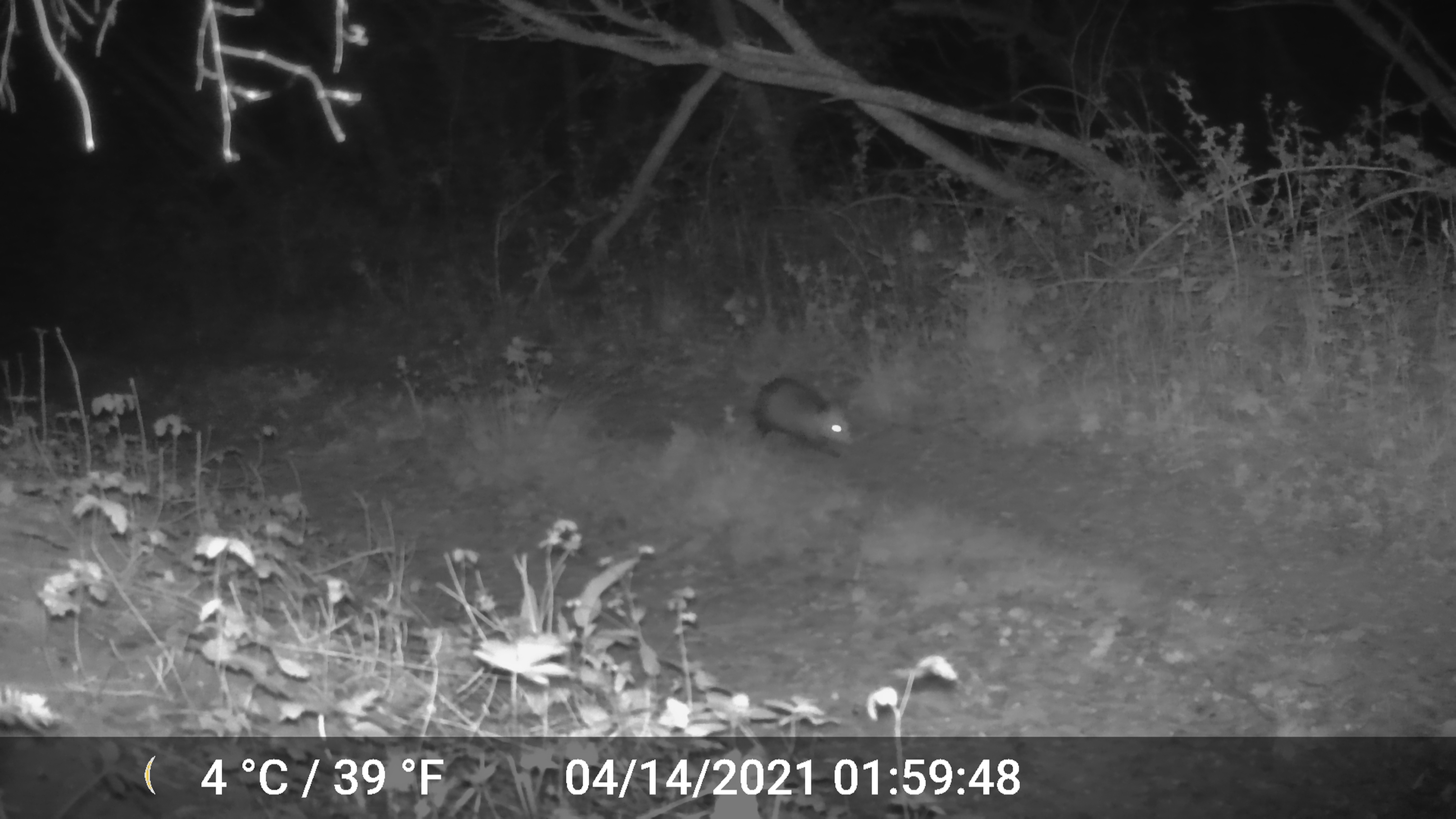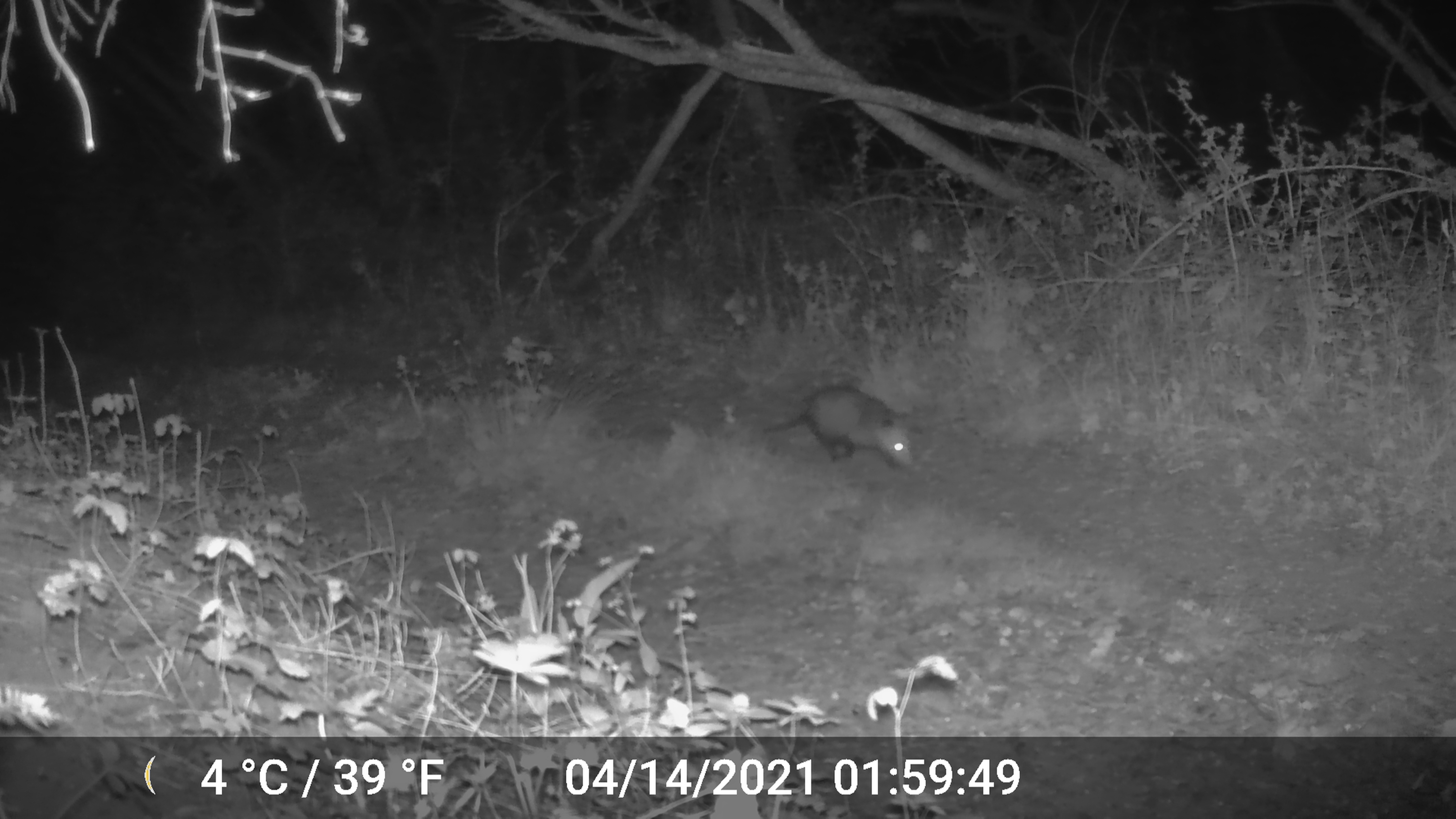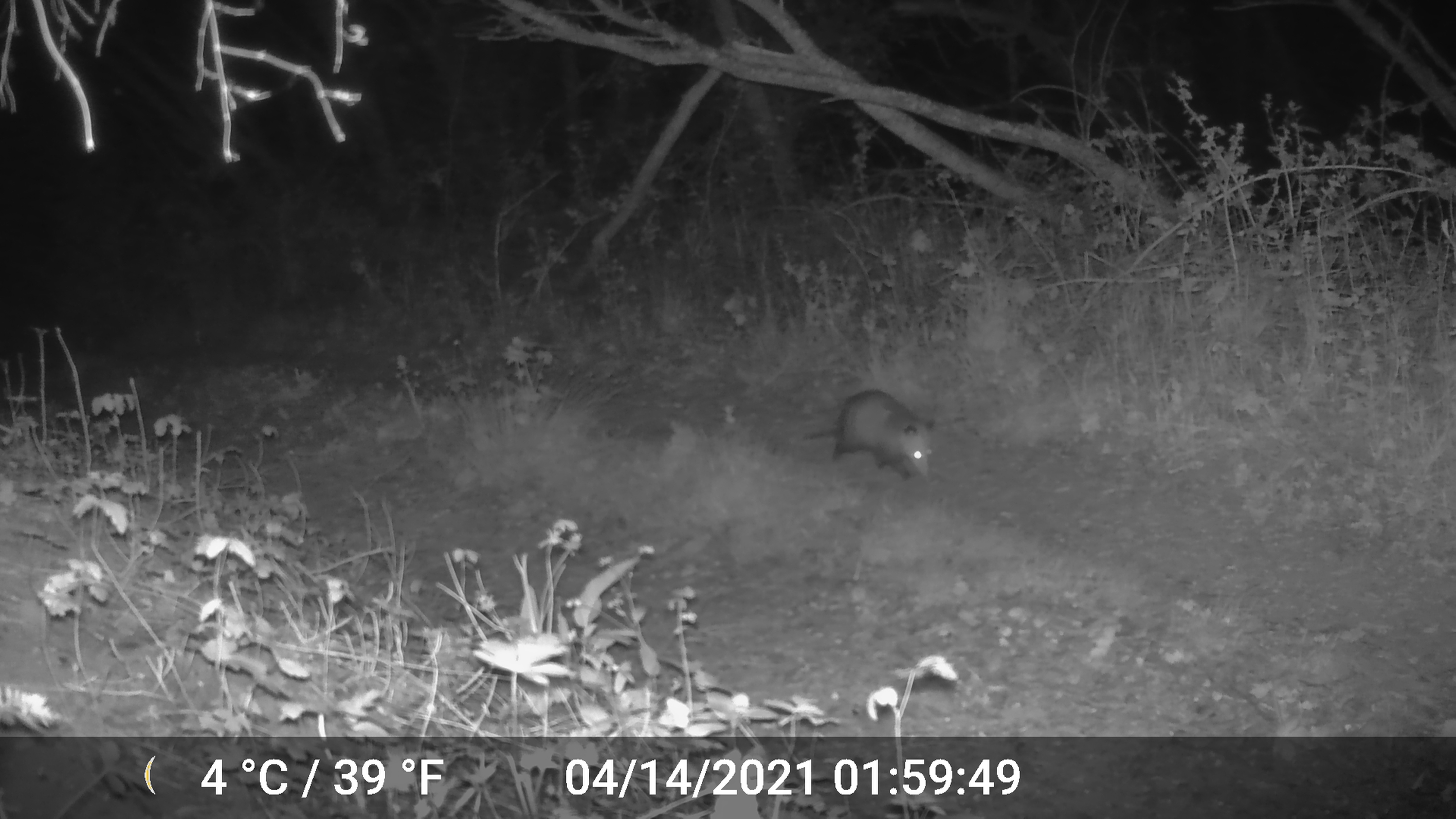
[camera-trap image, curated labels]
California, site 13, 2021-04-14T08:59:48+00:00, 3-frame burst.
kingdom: Animalia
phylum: Chordata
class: Mammalia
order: Didelphimorphia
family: Didelphidae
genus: Didelphis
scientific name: Didelphis virginiana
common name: virginia opossum